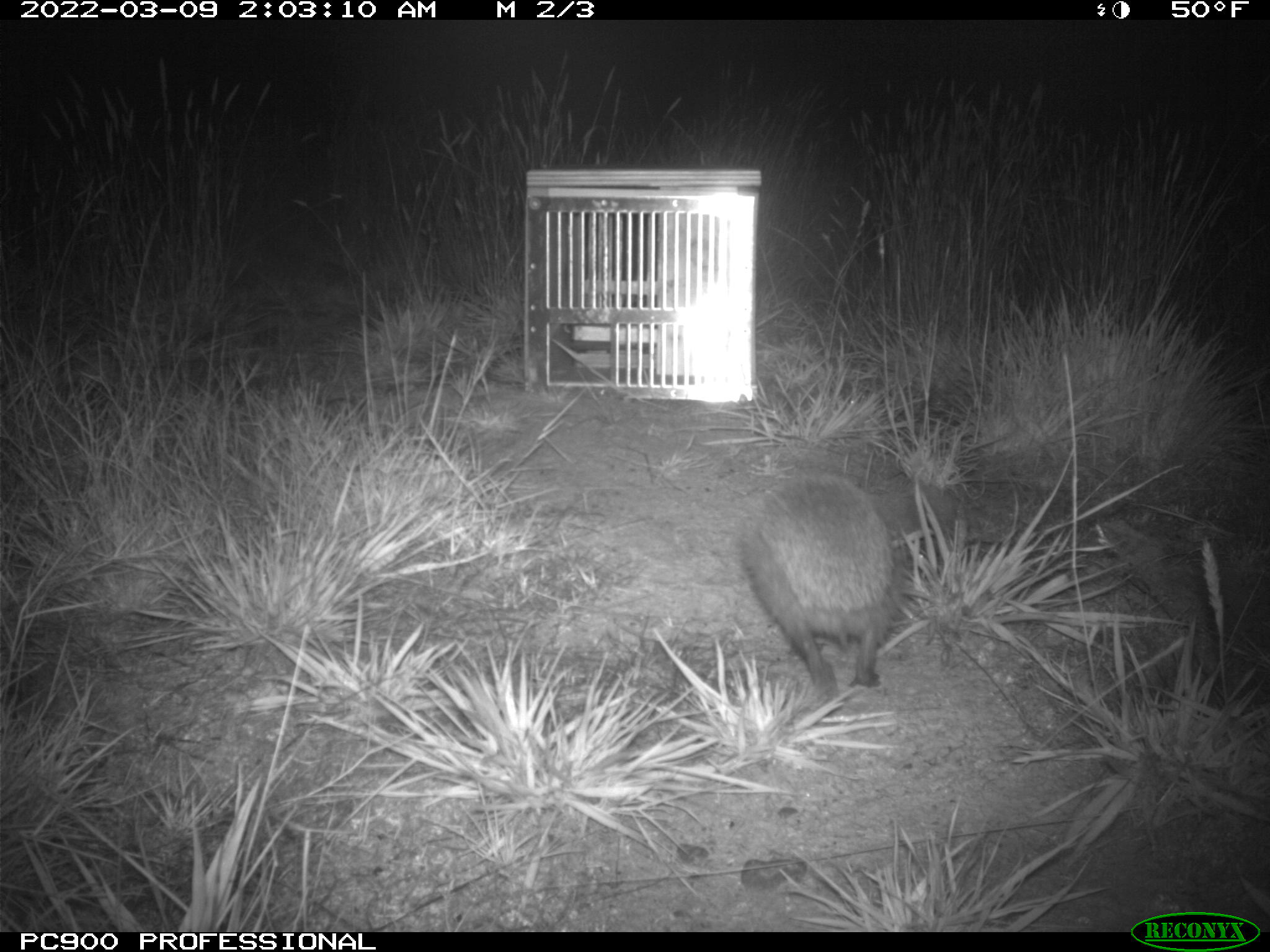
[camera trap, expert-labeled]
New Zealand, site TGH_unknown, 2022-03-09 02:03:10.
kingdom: Animalia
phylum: Chordata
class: Mammalia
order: Eulipotyphla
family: Erinaceidae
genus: Erinaceus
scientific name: Erinaceus europaeus europaeus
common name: european hedgehog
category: hedgehog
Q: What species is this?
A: Hedgehog (european hedgehog) (Erinaceus europaeus europaeus).